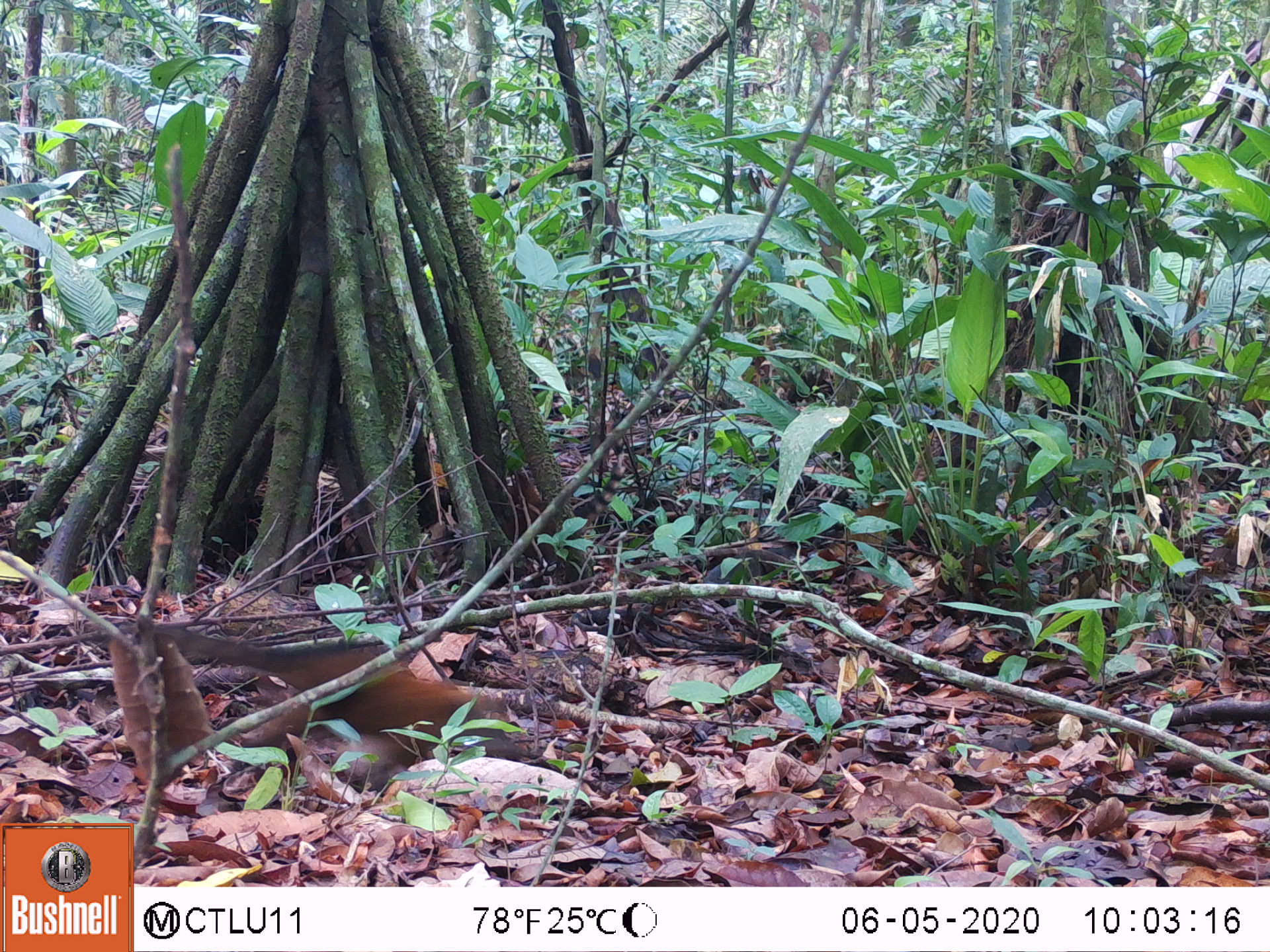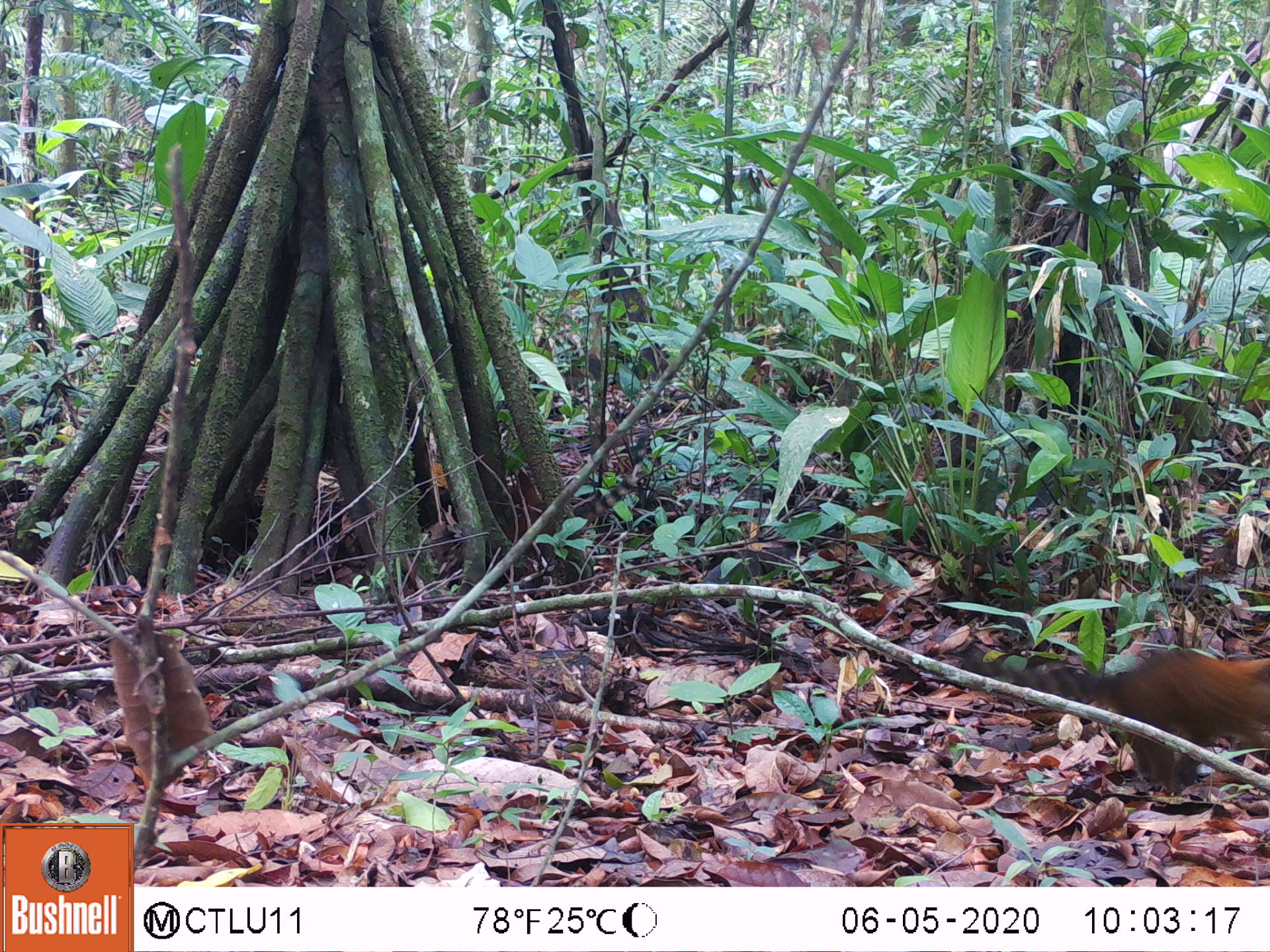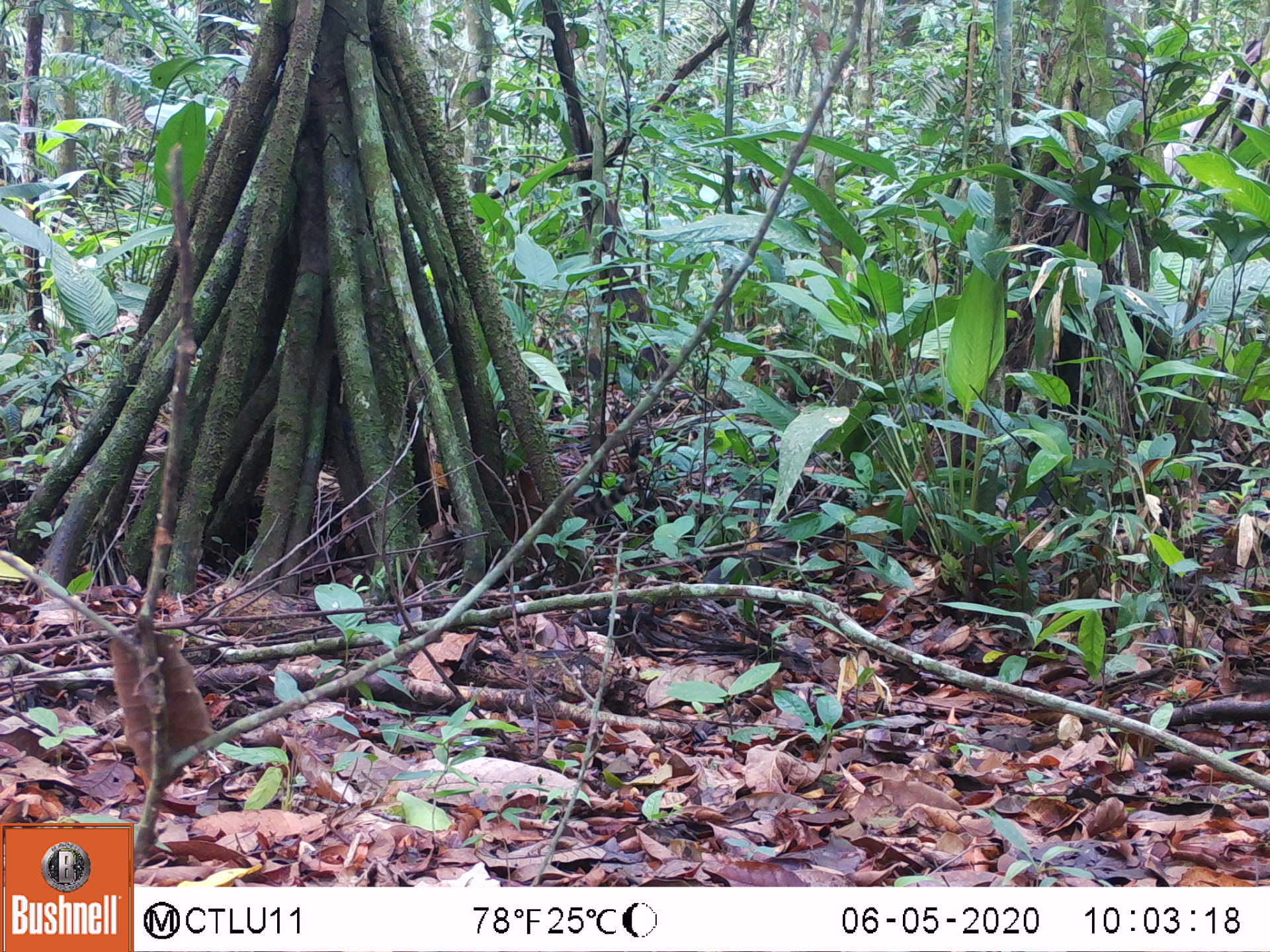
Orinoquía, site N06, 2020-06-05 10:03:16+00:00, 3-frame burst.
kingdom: Animalia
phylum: Chordata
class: Mammalia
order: Carnivora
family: Procyonidae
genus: Nasua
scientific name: Nasua nasua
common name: south american coati